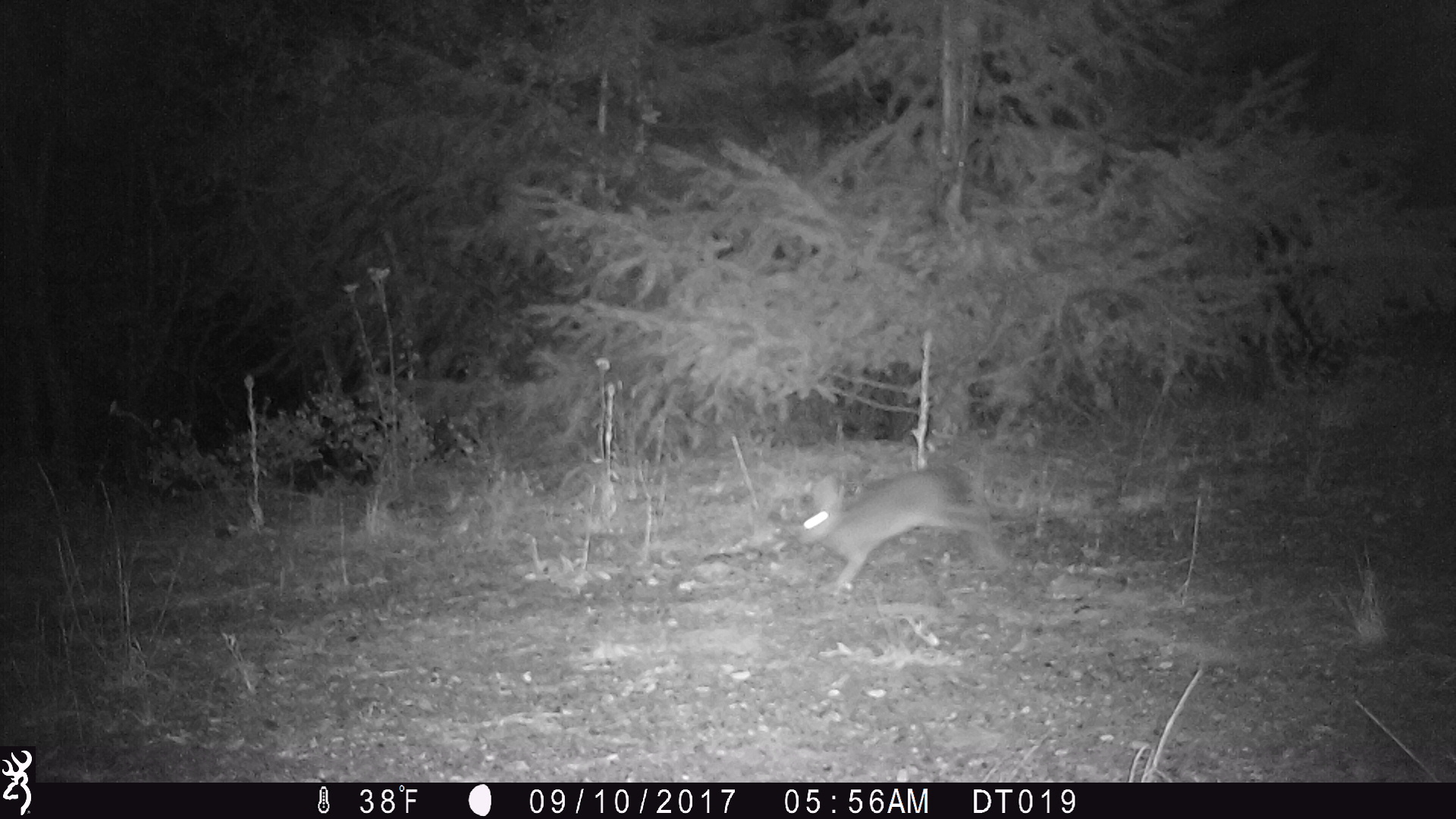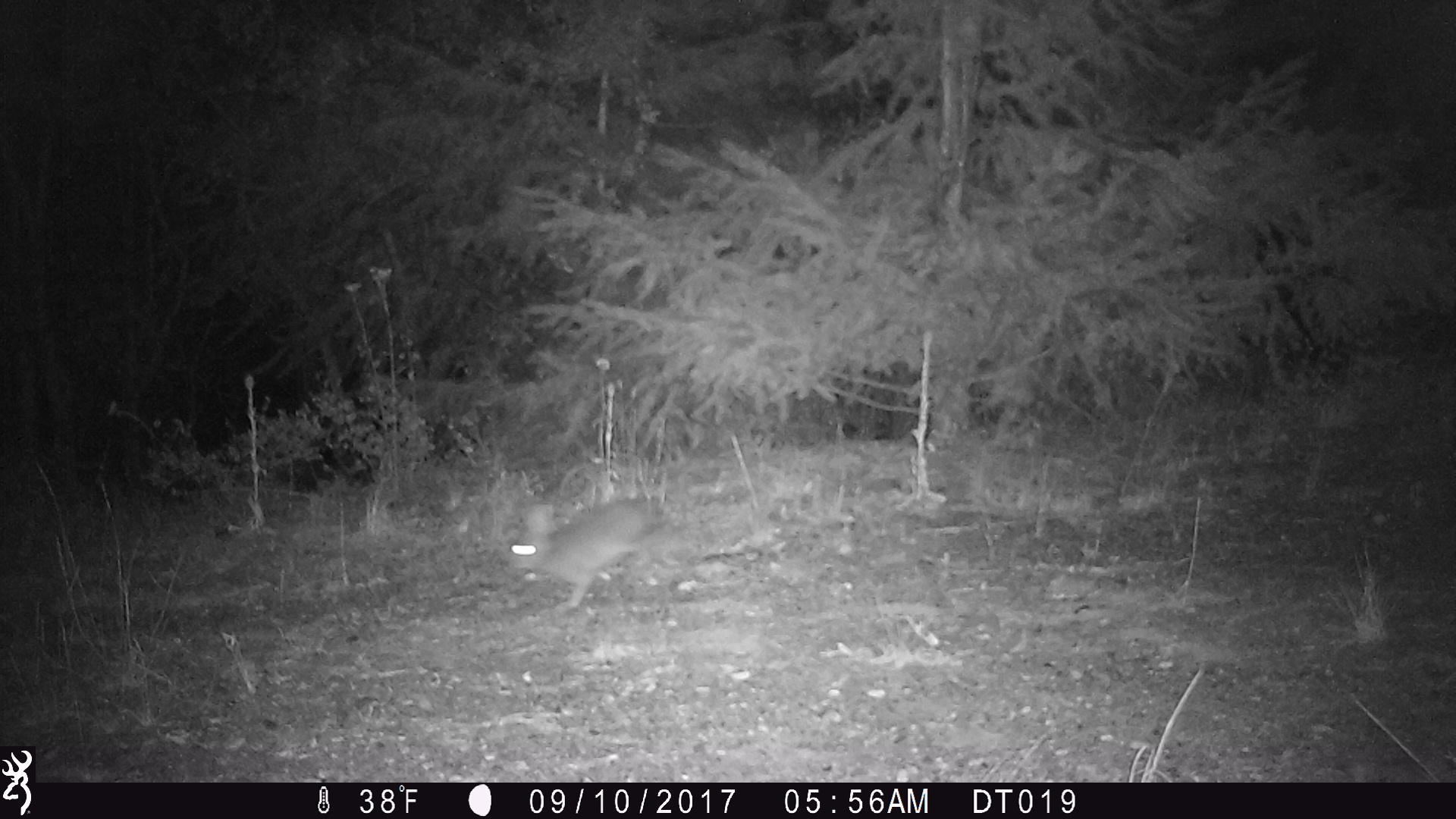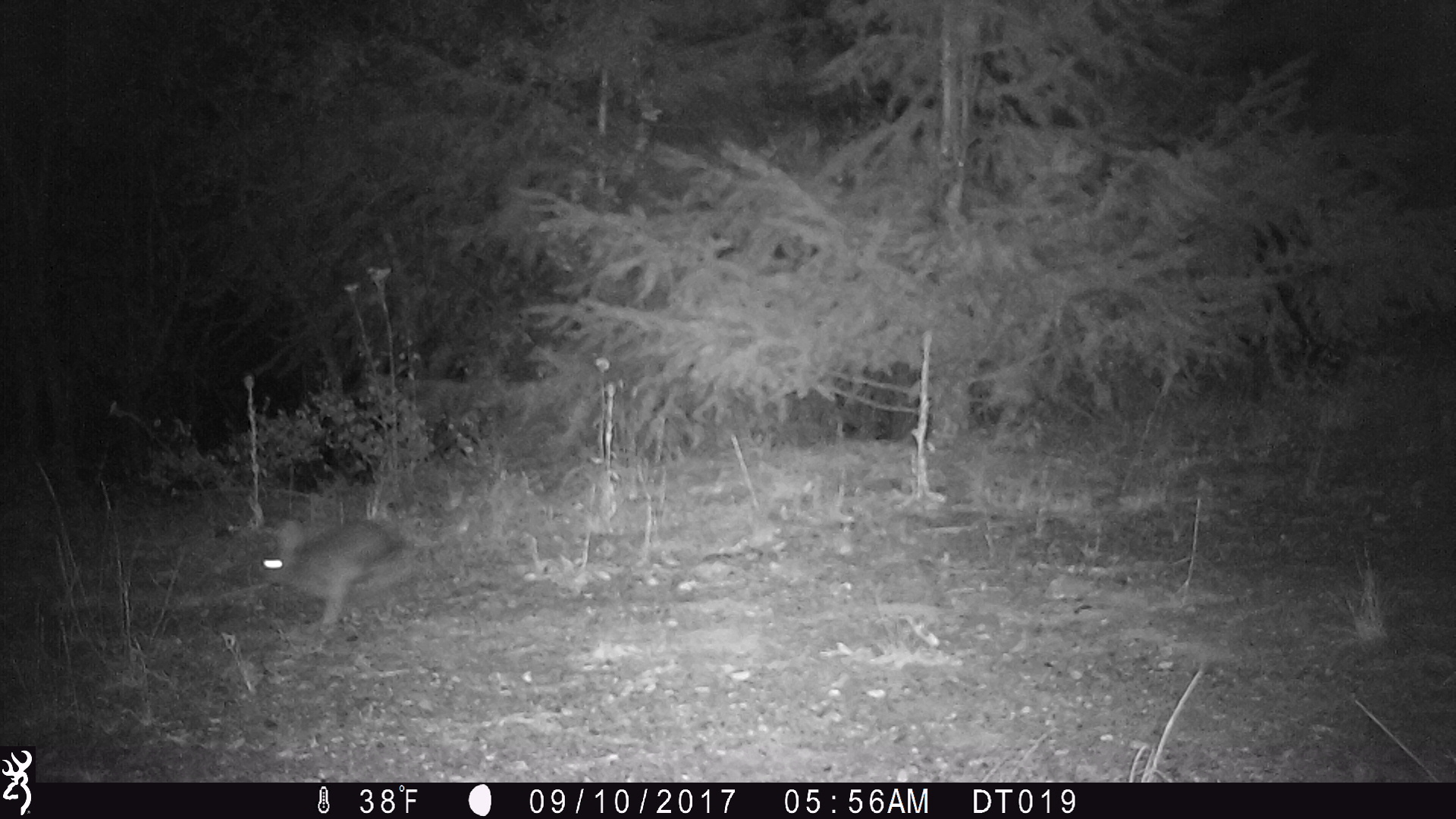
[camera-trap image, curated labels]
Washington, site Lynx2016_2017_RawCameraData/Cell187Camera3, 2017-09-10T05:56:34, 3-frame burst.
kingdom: Animalia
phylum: Chordata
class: Mammalia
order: Lagomorpha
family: Leporidae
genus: Lepus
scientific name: Lepus americanus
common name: snowshoe hare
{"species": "Lepus americanus (snowshoe hare)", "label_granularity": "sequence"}